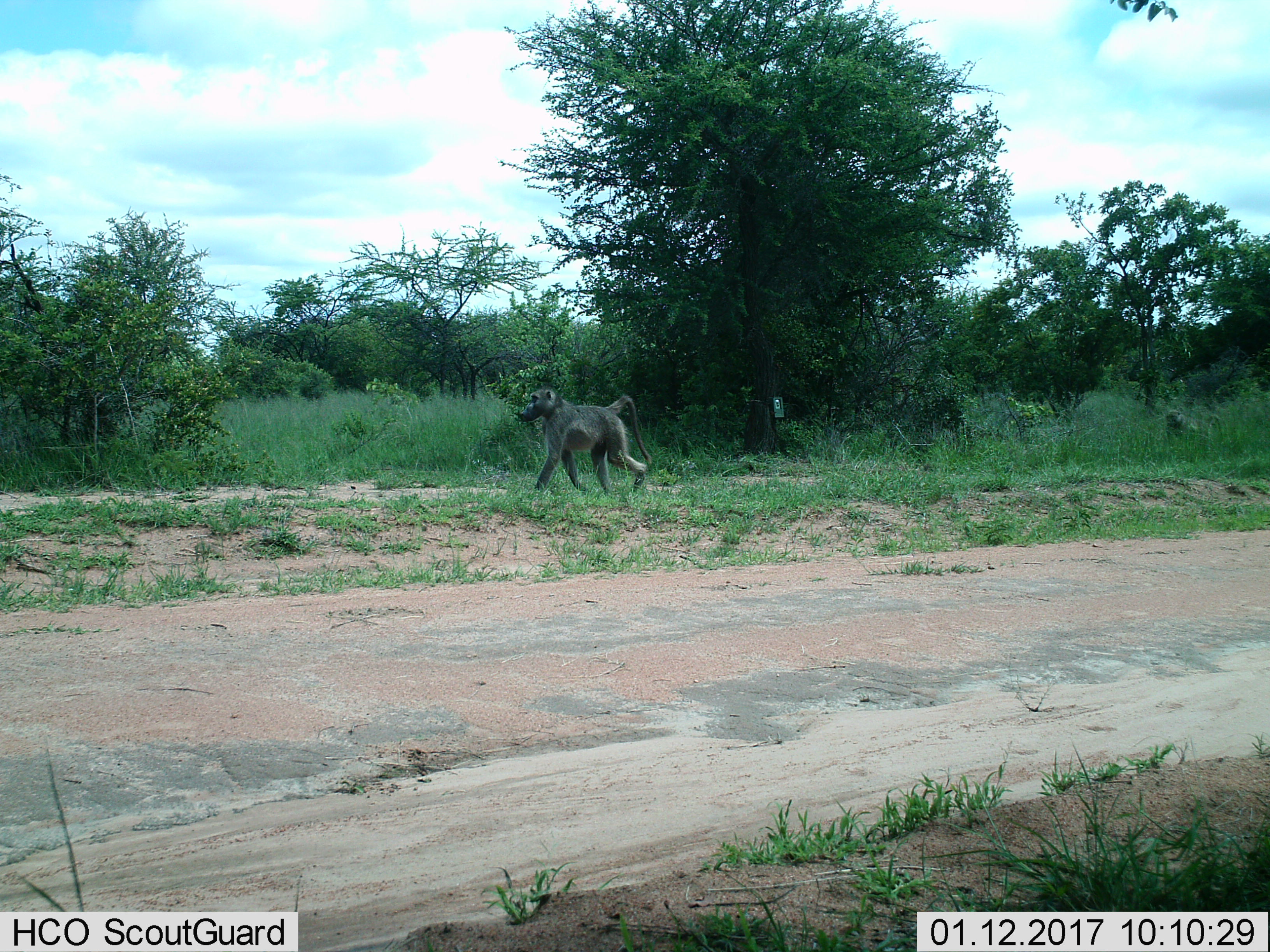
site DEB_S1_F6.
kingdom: Animalia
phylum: Chordata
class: Mammalia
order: Primates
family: Cercopithecidae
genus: Papio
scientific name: Papio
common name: baboon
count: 1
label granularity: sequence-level